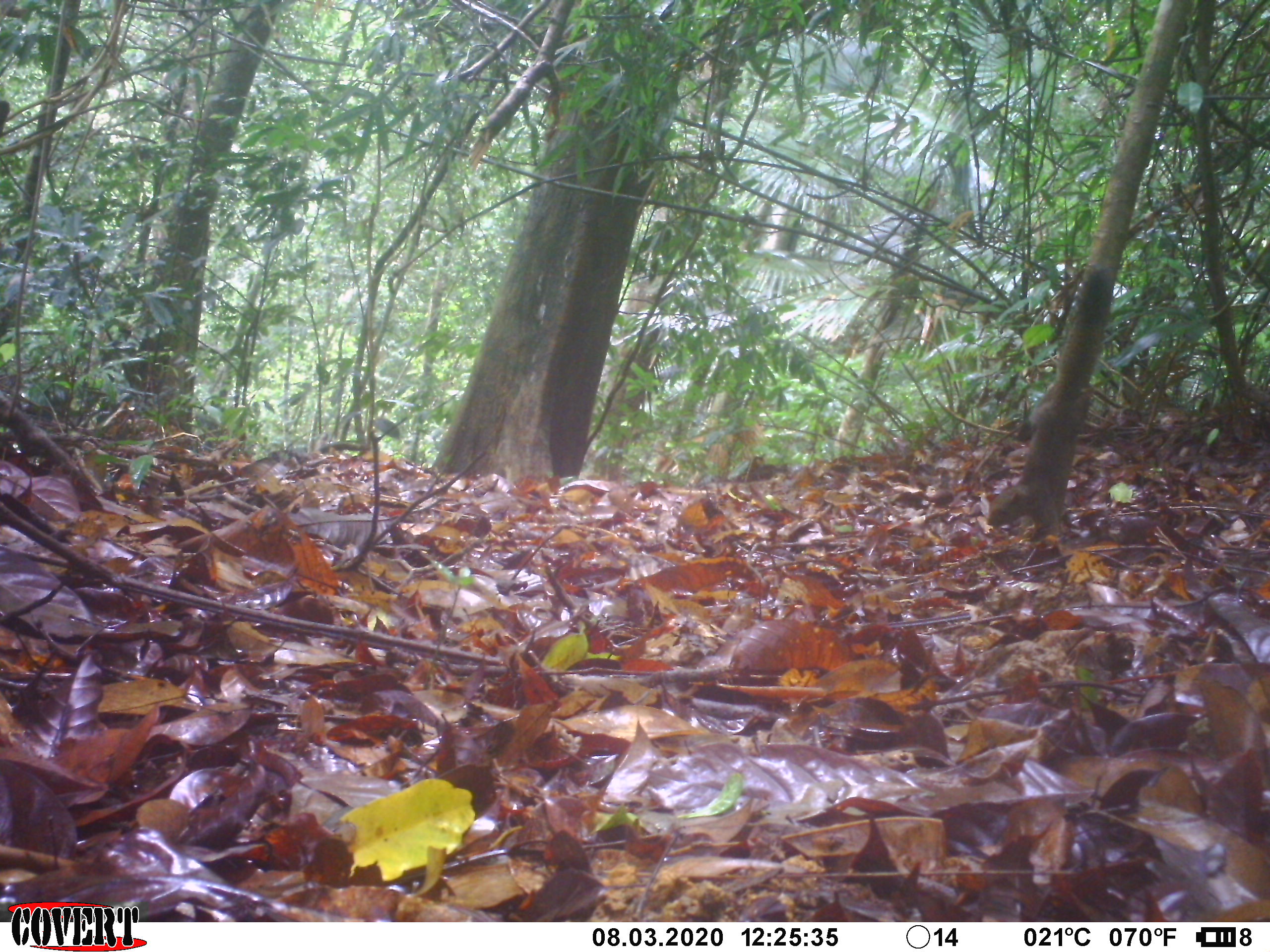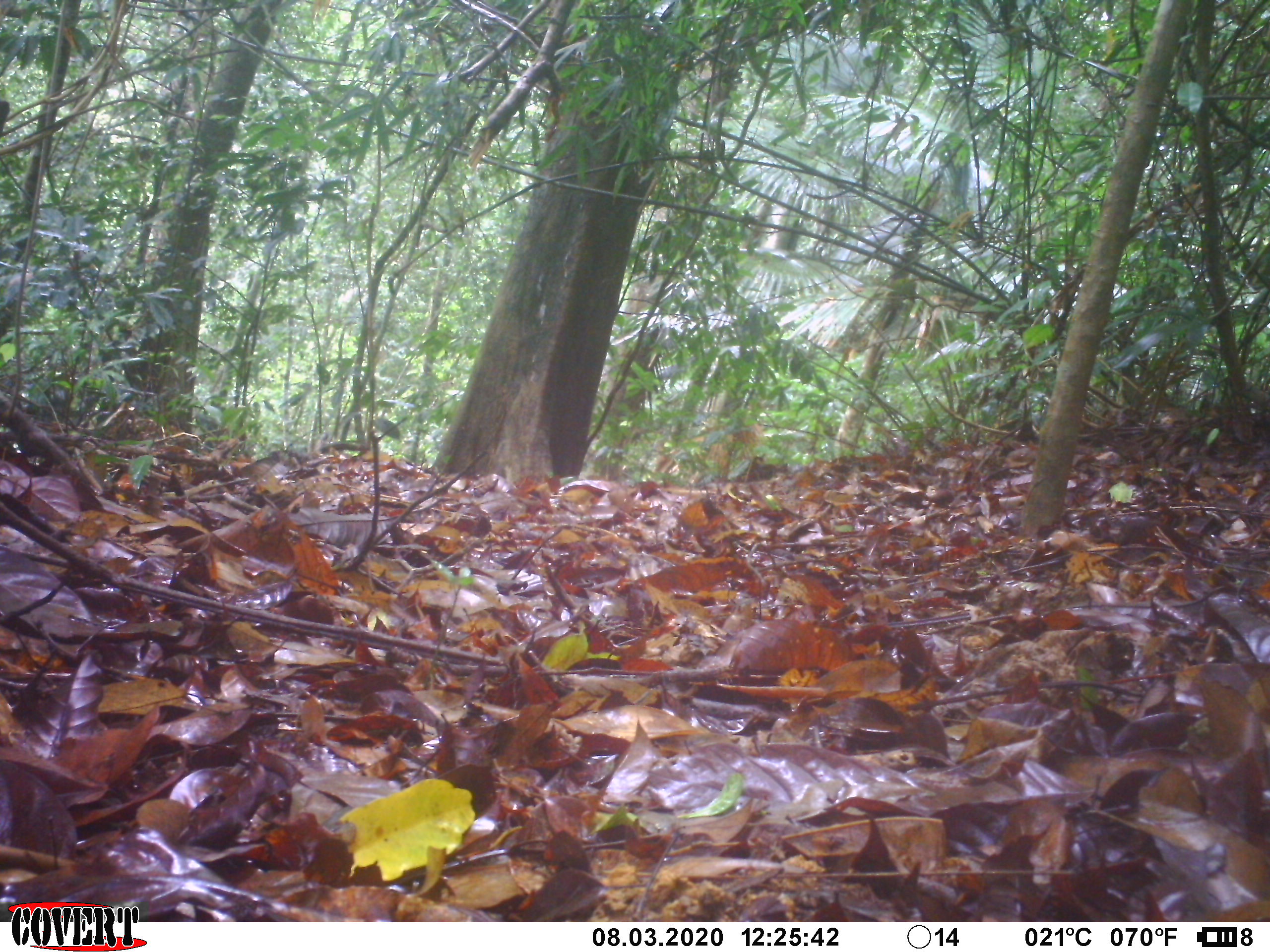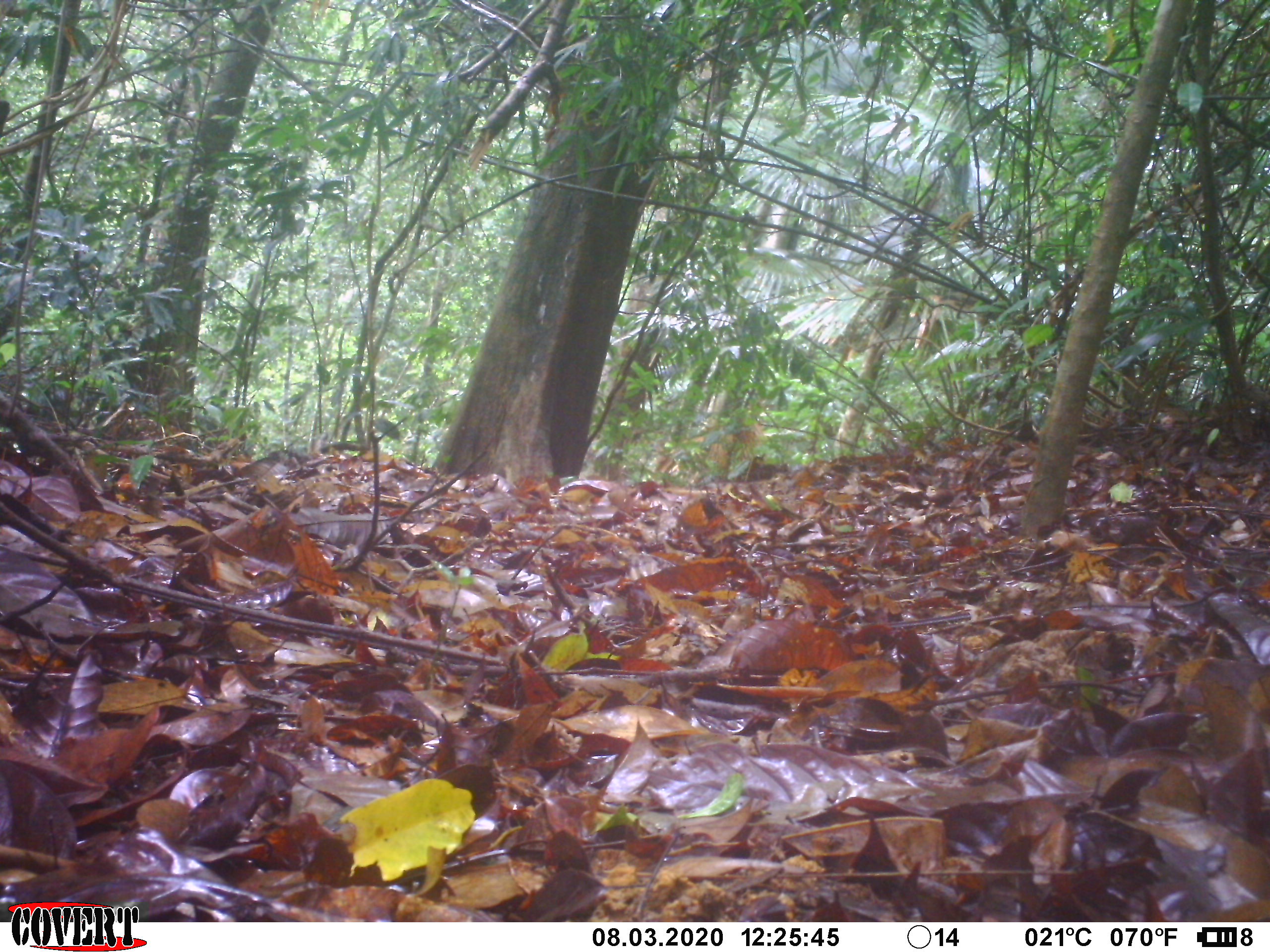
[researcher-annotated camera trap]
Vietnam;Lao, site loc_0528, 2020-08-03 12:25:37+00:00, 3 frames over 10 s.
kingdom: Animalia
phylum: Chordata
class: Mammalia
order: Rodentia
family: Sciuridae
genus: Callosciurus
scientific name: Callosciurus erythraeus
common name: pallas's squirrel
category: pallass squirrel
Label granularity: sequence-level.